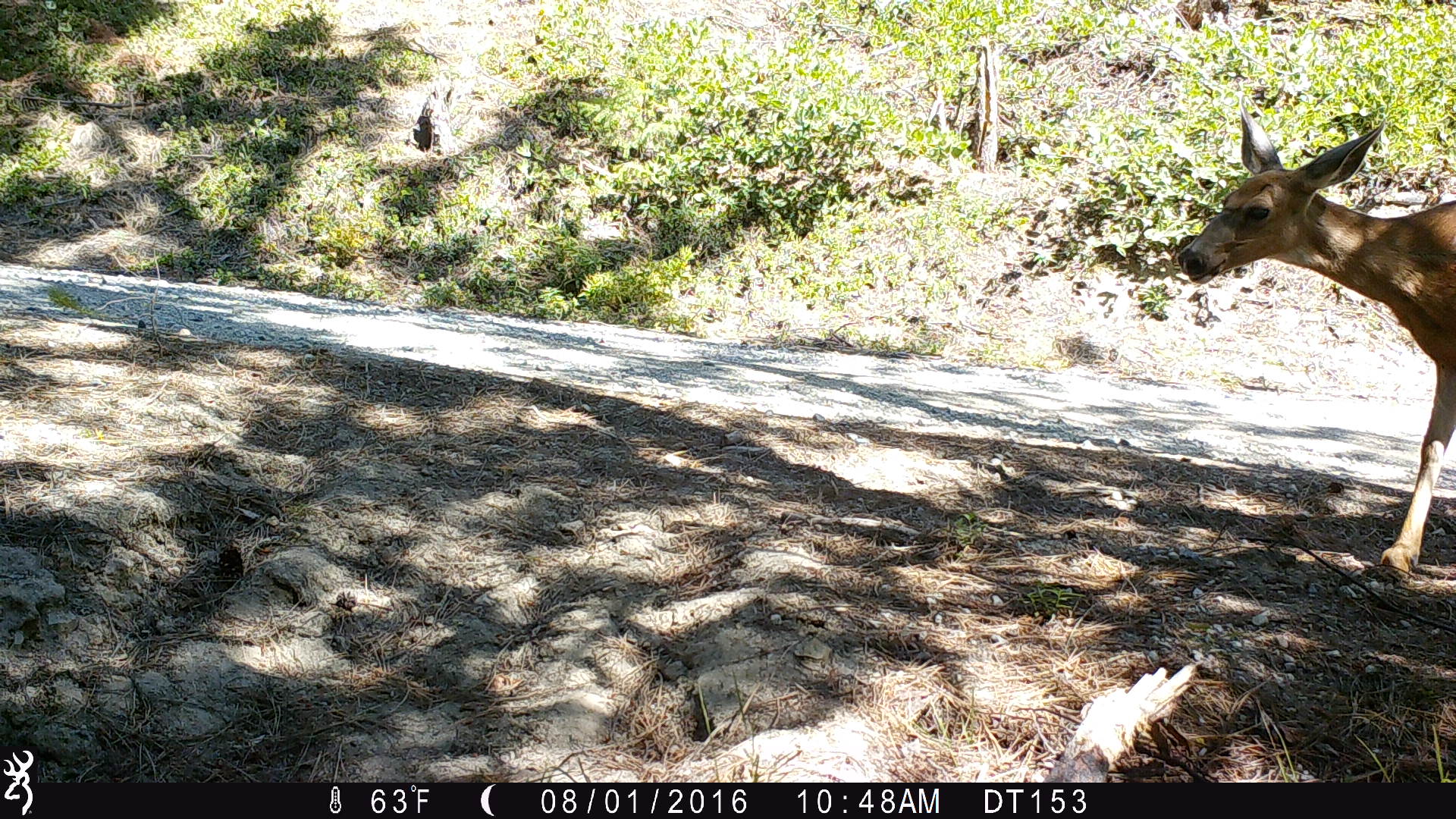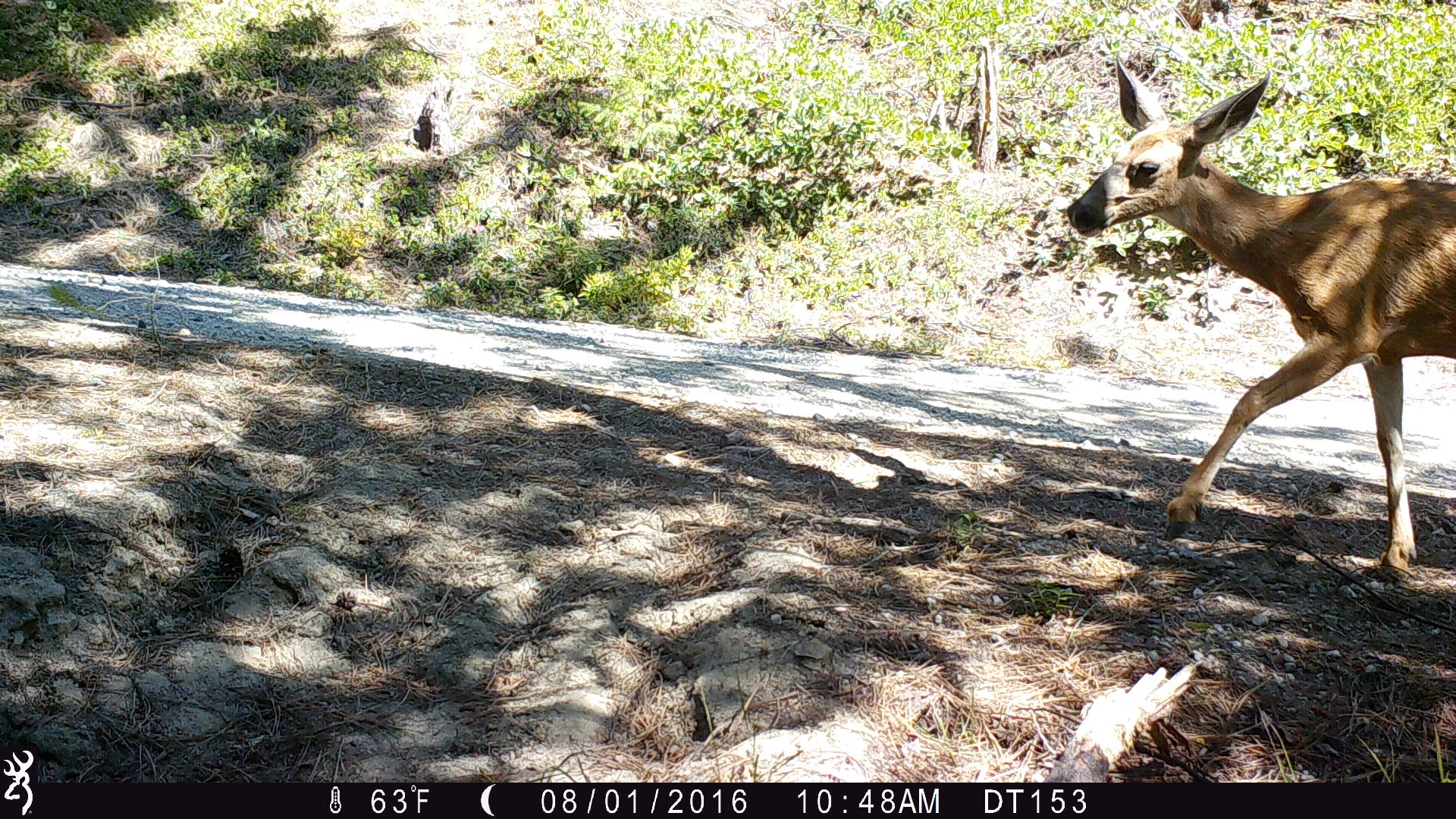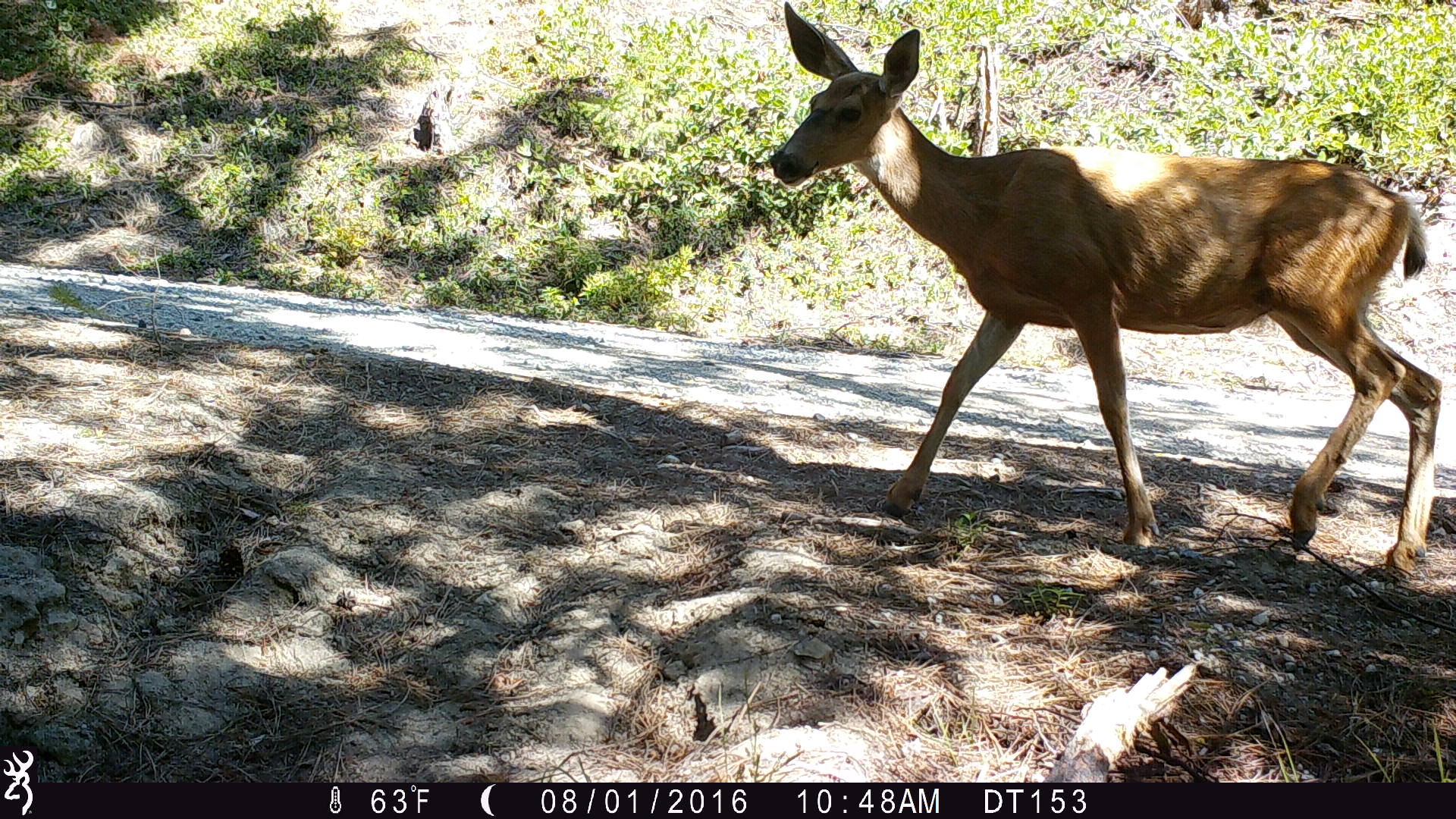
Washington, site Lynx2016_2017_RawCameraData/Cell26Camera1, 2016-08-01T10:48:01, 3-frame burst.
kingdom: Animalia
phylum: Chordata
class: Mammalia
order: Artiodactyla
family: Cervidae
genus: Odocoileus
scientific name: Odocoileus hemionus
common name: mule deer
Odocoileus hemionus (mule deer). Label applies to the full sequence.